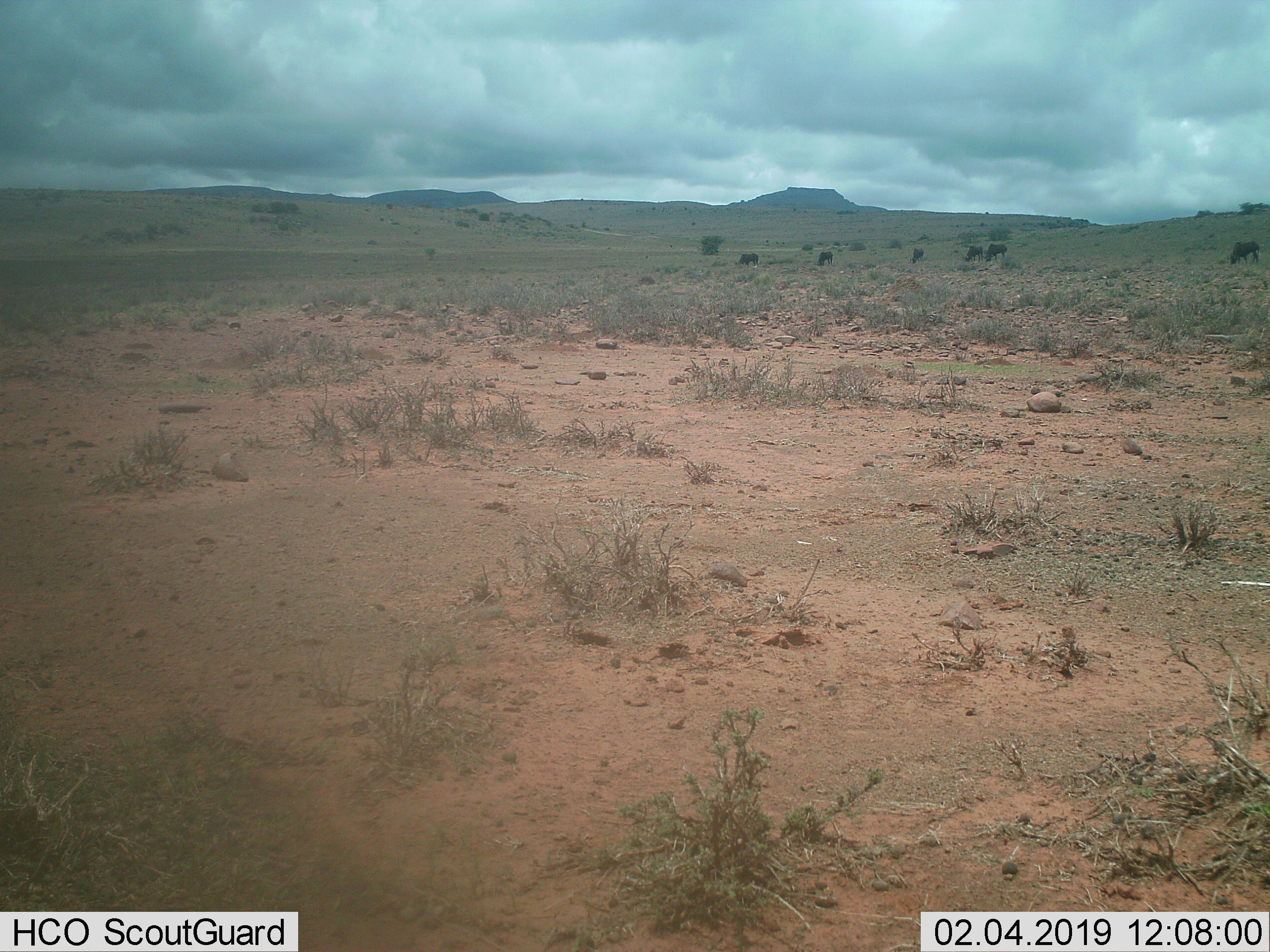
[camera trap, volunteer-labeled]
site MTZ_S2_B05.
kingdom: Animalia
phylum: Chordata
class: Mammalia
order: Artiodactyla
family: Bovidae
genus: Connochaetes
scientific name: Connochaetes gnou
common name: black wildebeest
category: wildebeestblack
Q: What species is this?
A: Wildebeestblack (black wildebeest) (Connochaetes gnou).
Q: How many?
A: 6.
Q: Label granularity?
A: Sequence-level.